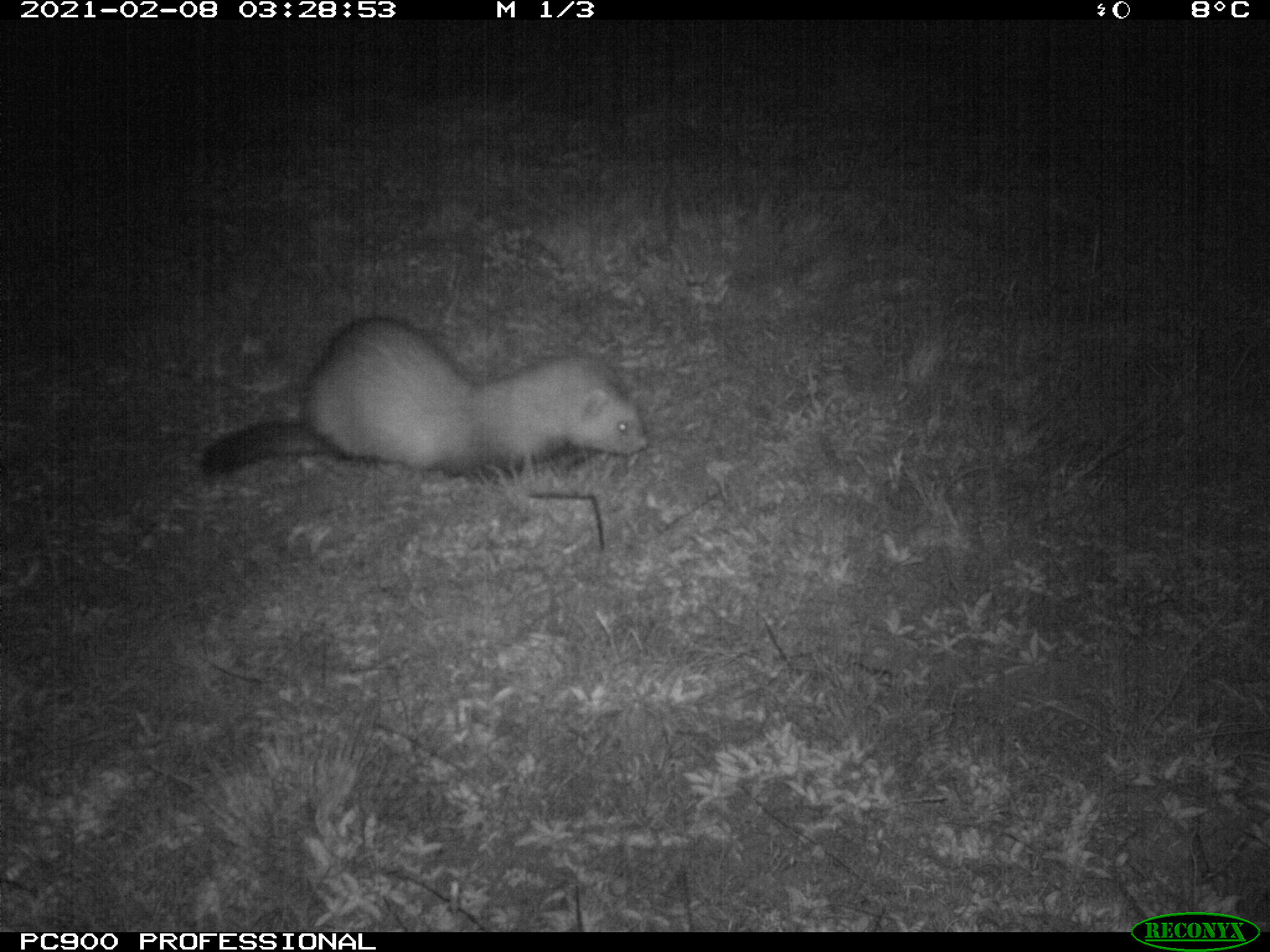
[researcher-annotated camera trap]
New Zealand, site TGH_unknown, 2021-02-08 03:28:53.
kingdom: Animalia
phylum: Chordata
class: Mammalia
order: Carnivora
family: Mustelidae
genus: Mustela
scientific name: Mustela furo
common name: ferret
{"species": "ferret (Mustela furo)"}